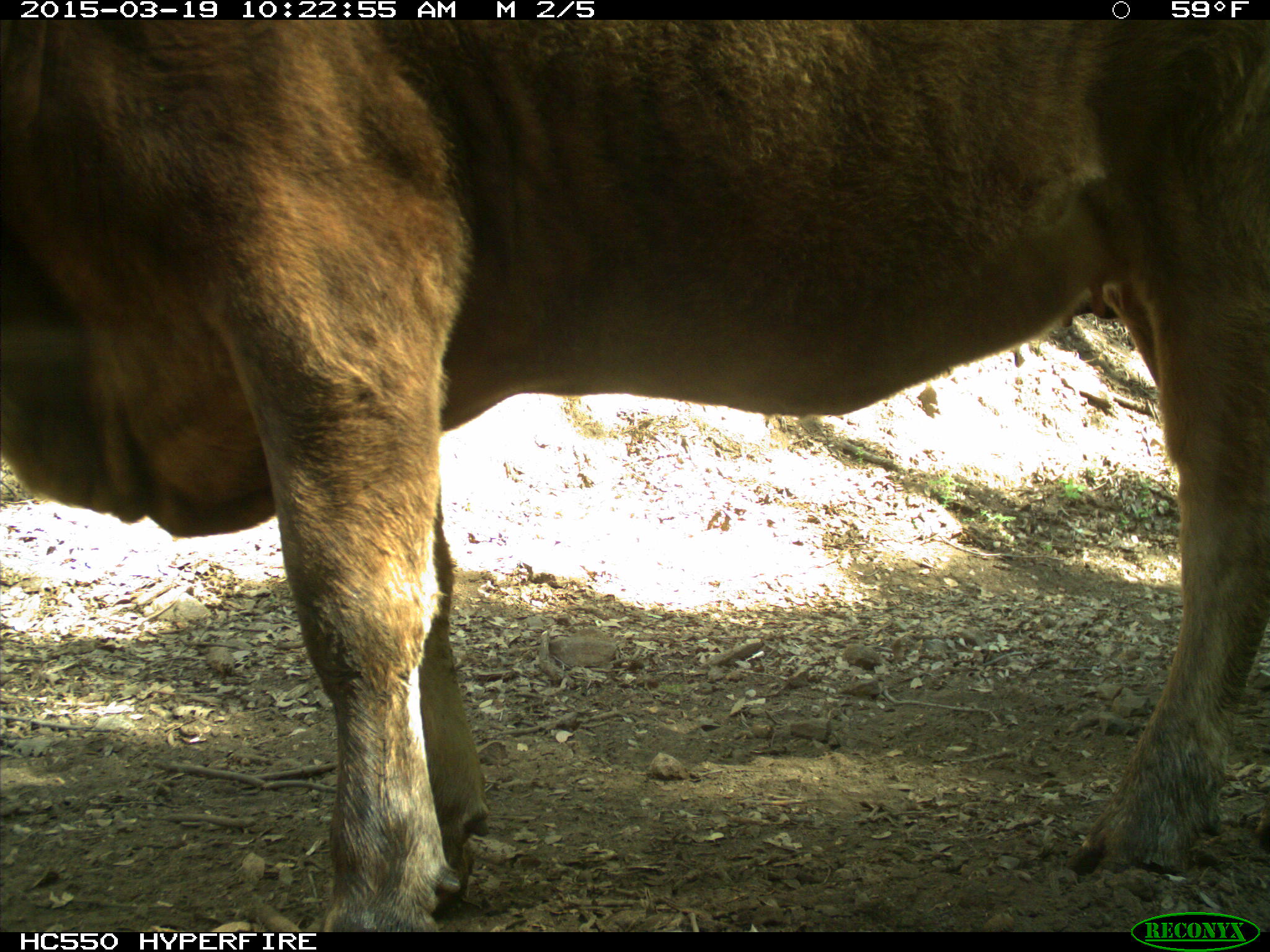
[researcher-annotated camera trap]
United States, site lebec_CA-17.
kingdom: Animalia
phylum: Chordata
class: Mammalia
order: Artiodactyla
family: Bovidae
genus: Bos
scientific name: Bos taurus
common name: domestic cow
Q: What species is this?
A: Bos taurus (domestic cow).